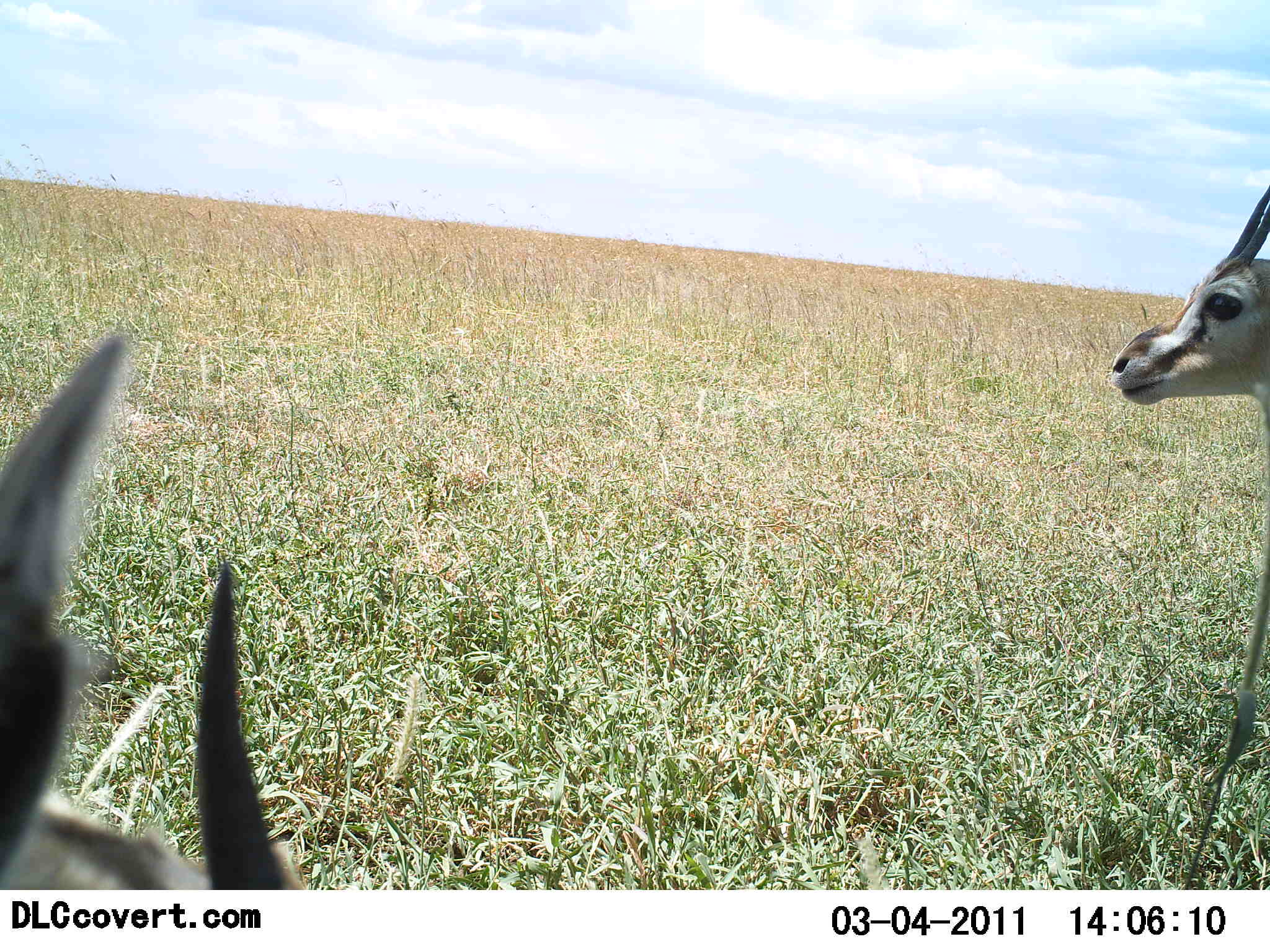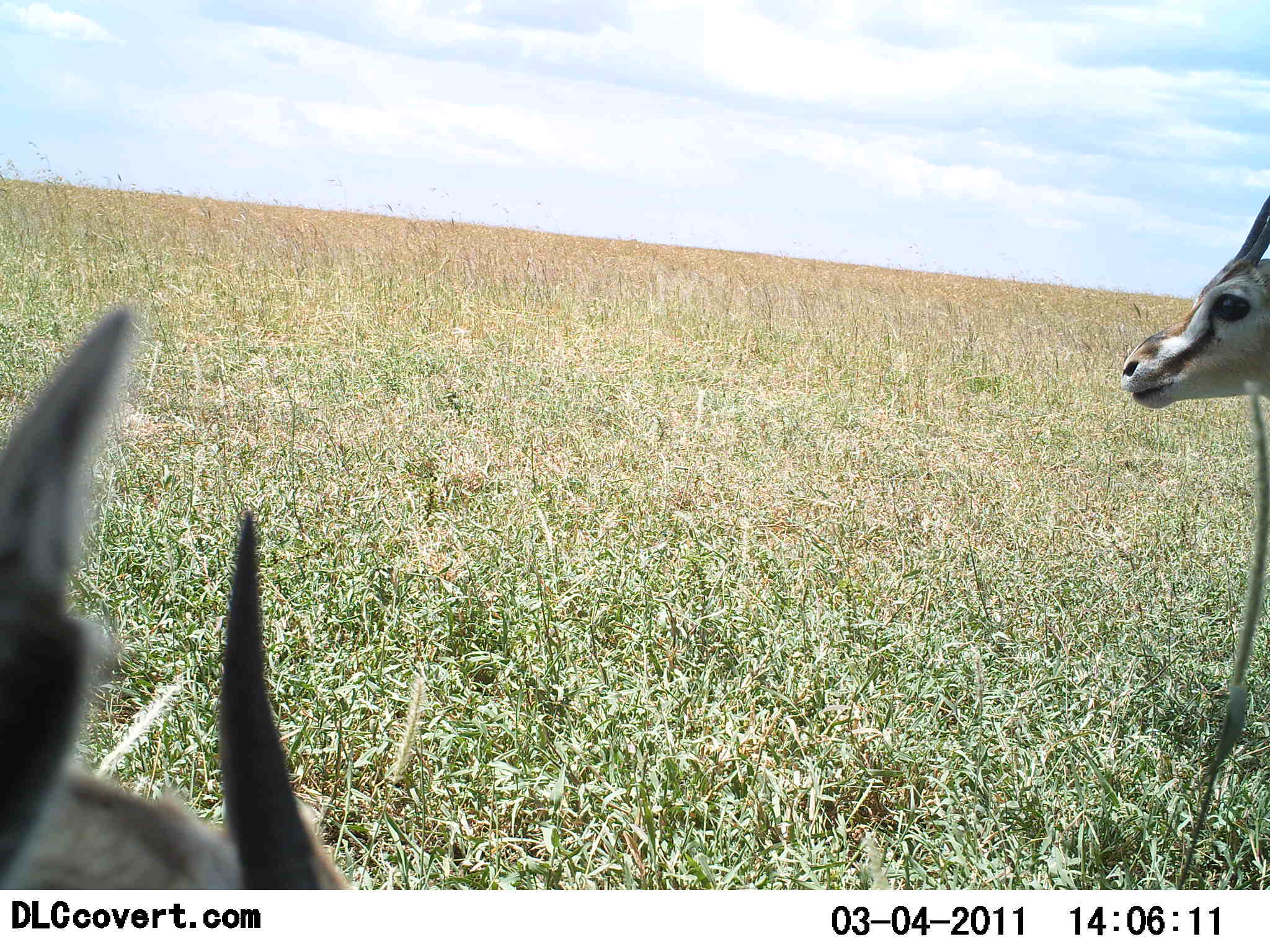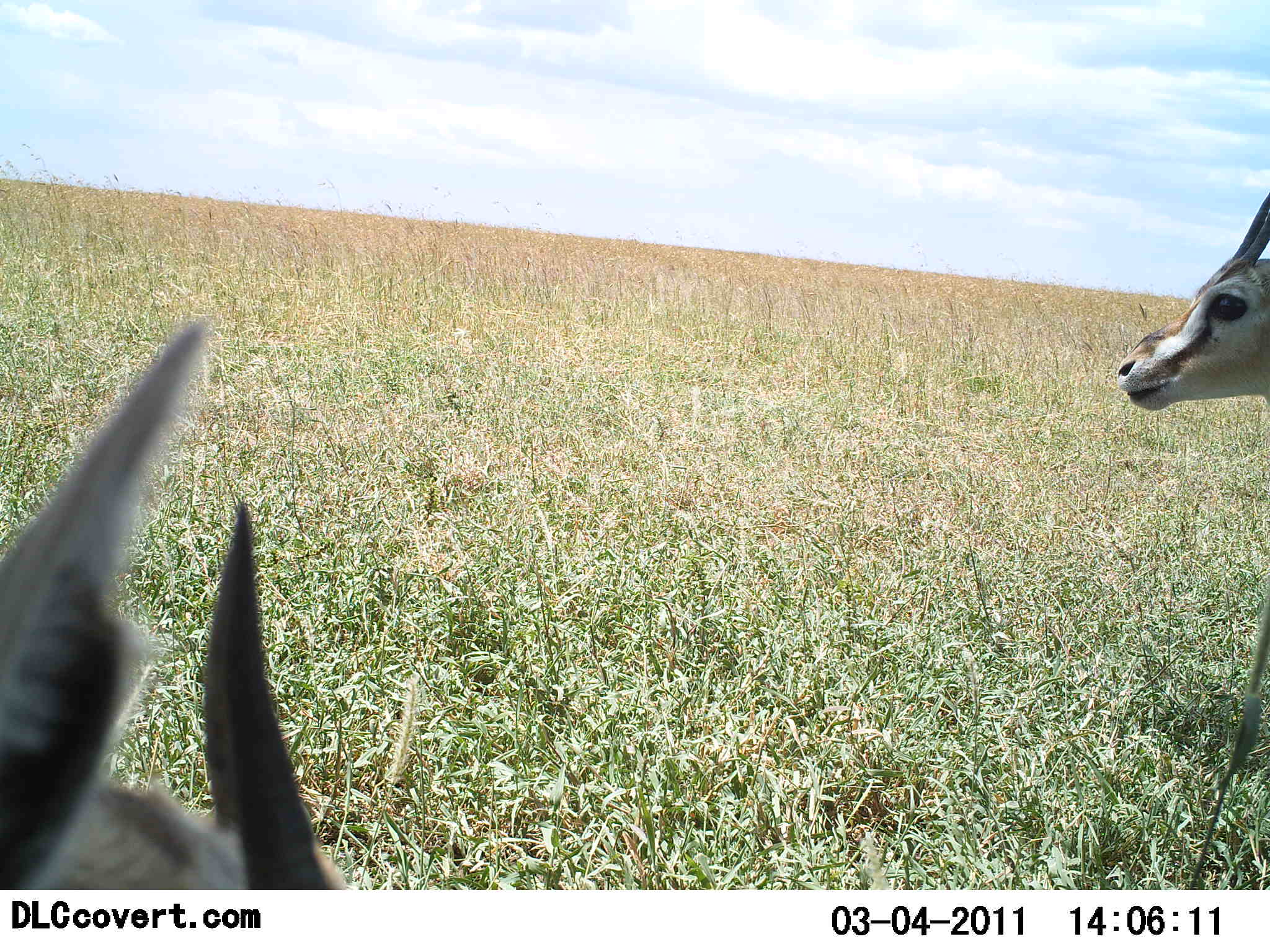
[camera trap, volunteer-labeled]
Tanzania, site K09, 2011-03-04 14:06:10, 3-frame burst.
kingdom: Animalia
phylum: Chordata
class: Mammalia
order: Artiodactyla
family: Bovidae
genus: Eudorcas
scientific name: Eudorcas thomsonii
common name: thomson's gazelle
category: gazellethomsons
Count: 2.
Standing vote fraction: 92%.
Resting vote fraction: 23%.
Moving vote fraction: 0%.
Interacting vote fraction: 0%.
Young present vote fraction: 0%.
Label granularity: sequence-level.